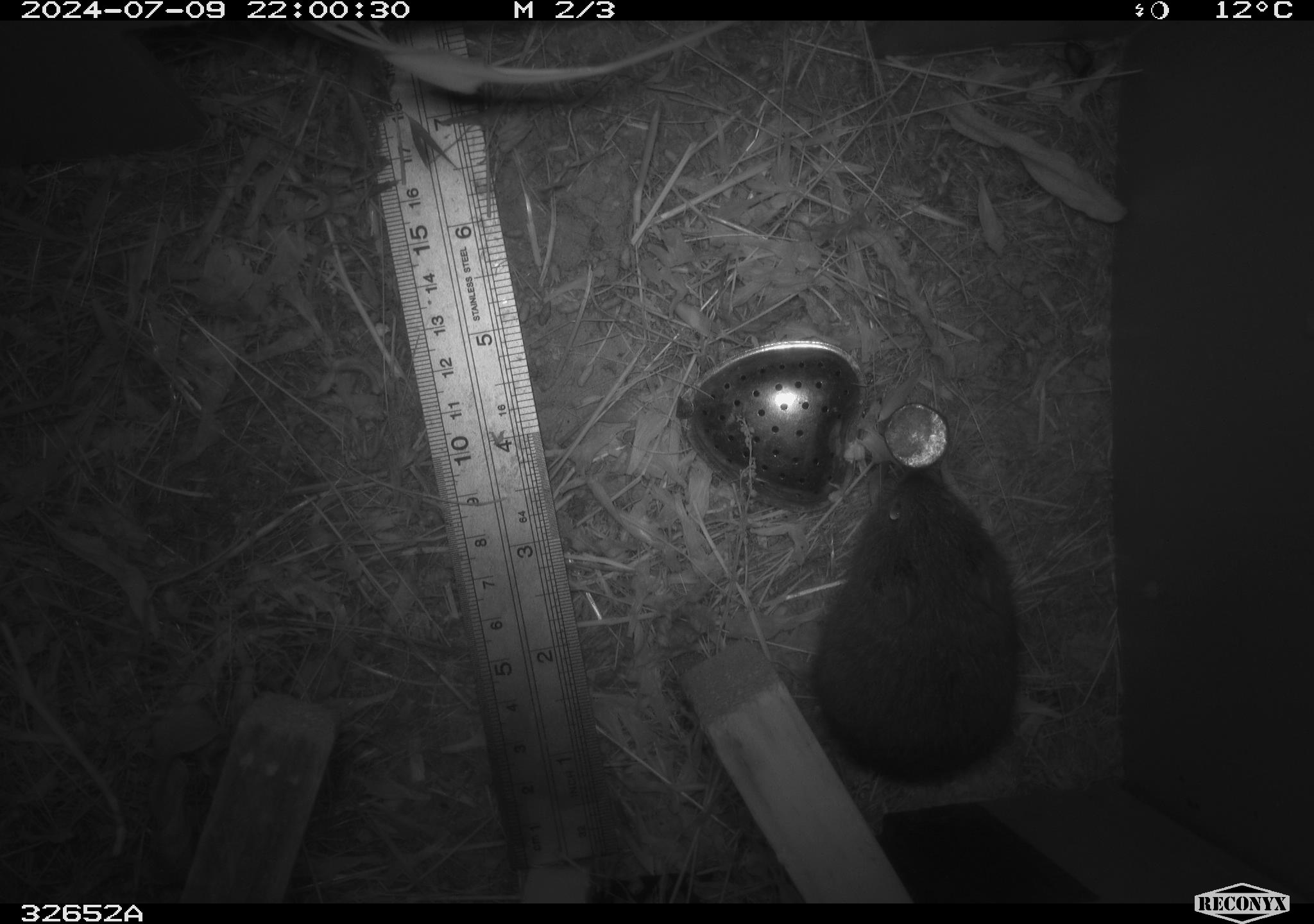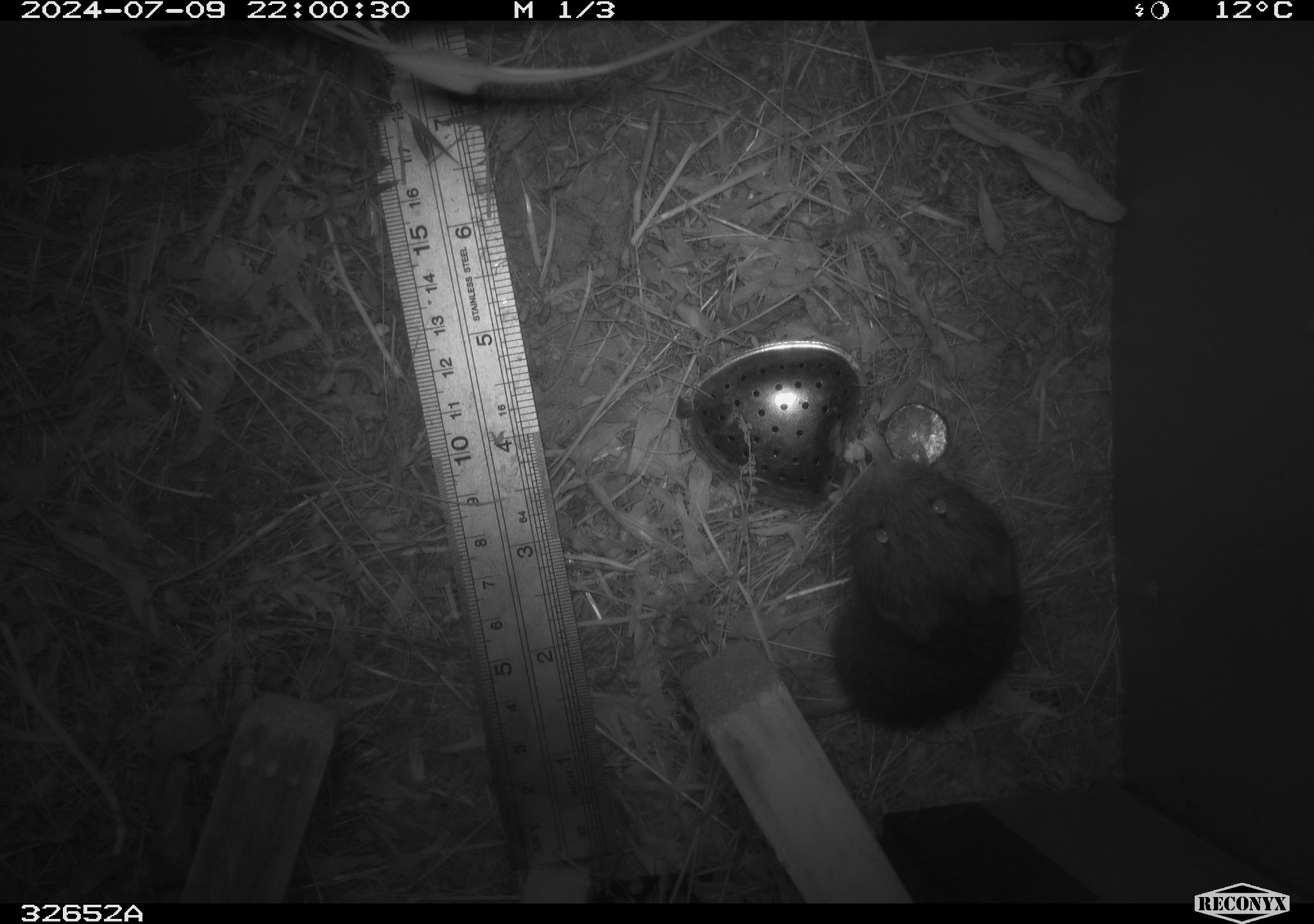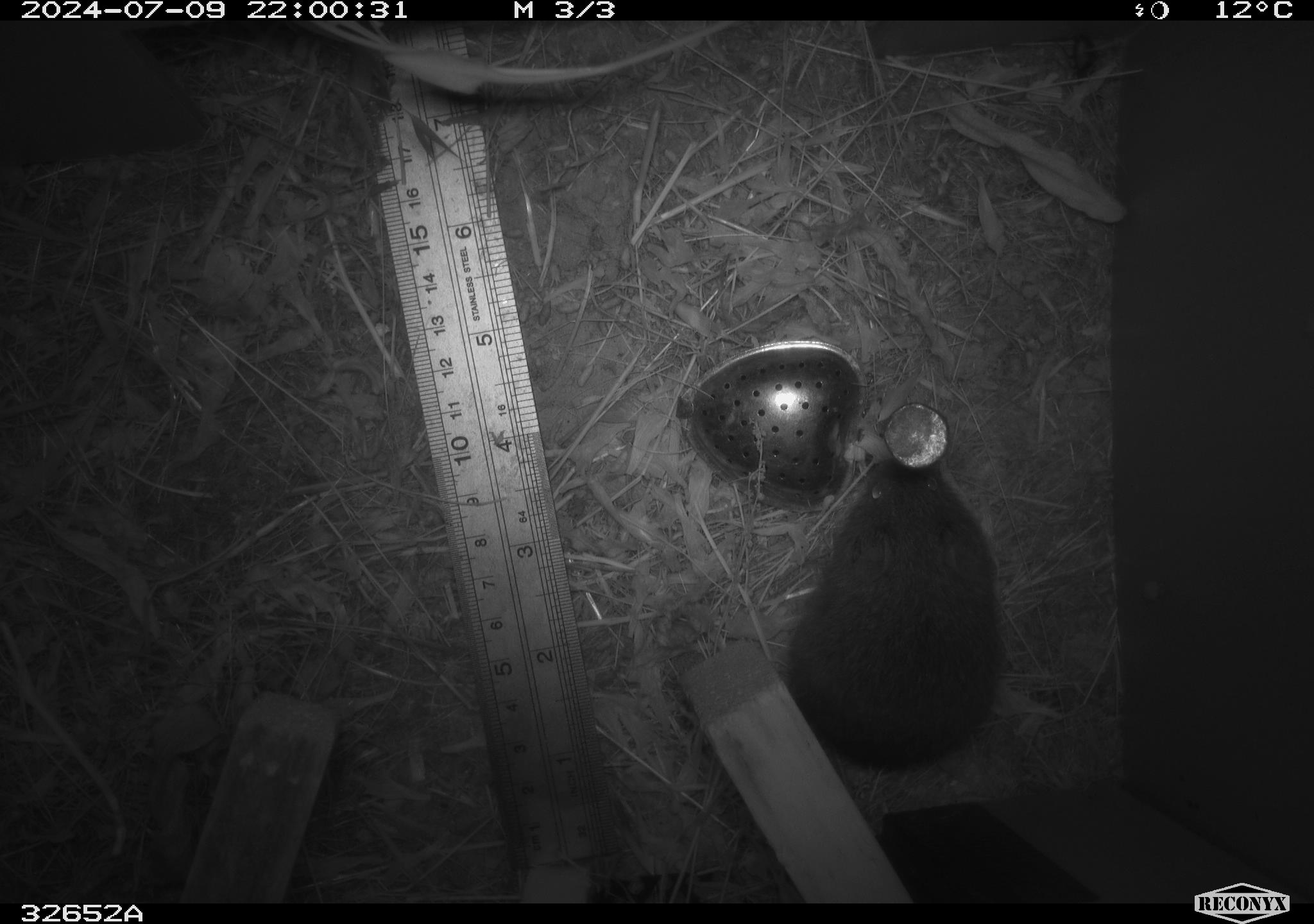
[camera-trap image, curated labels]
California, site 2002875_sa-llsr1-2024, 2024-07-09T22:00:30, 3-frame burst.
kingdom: Animalia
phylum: Chordata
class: Mammalia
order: Rodentia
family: Cricetidae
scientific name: Arvicolinae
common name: voles, lemmings, and muskrats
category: arvicolinae subfamily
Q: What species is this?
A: Arvicolinae subfamily (voles, lemmings, and muskrats) (Arvicolinae).